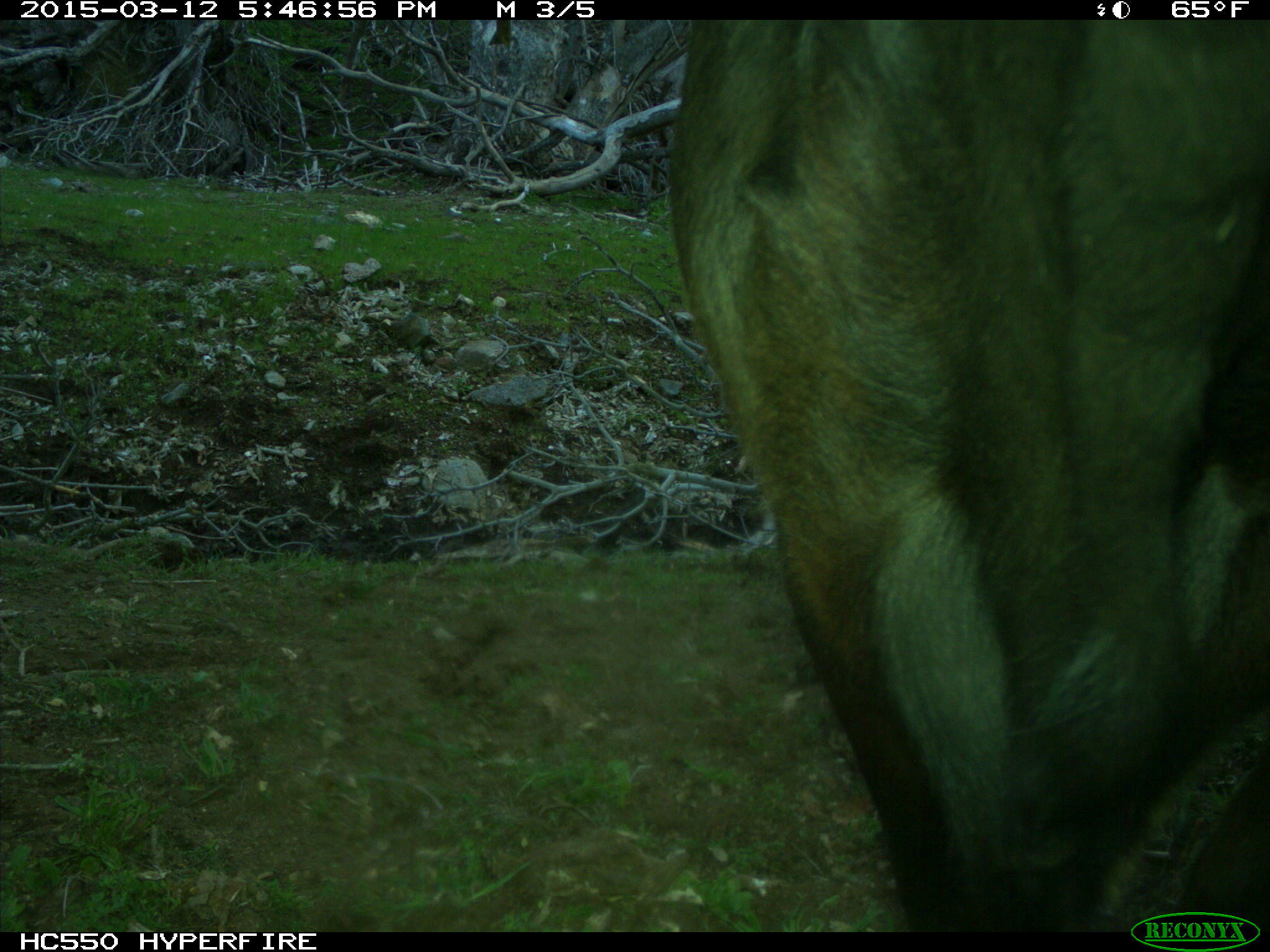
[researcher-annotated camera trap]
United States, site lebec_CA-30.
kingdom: Animalia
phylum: Chordata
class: Mammalia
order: Artiodactyla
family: Bovidae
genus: Bos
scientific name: Bos taurus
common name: domestic cow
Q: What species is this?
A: Bos taurus (domestic cow).